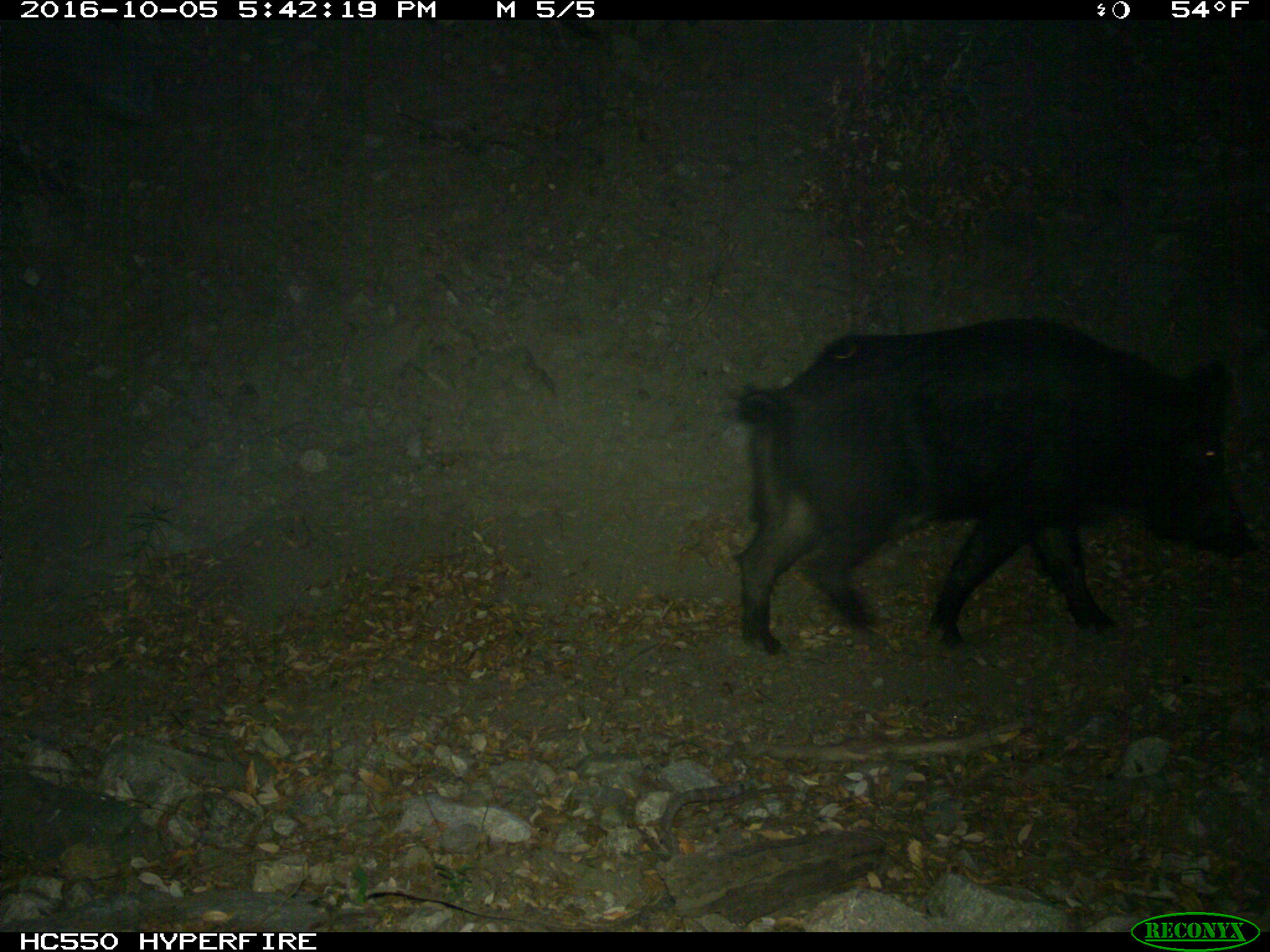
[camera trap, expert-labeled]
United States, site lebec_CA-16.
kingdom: Animalia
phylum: Chordata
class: Mammalia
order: Artiodactyla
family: Suidae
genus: Sus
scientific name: Sus scrofa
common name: wild boar